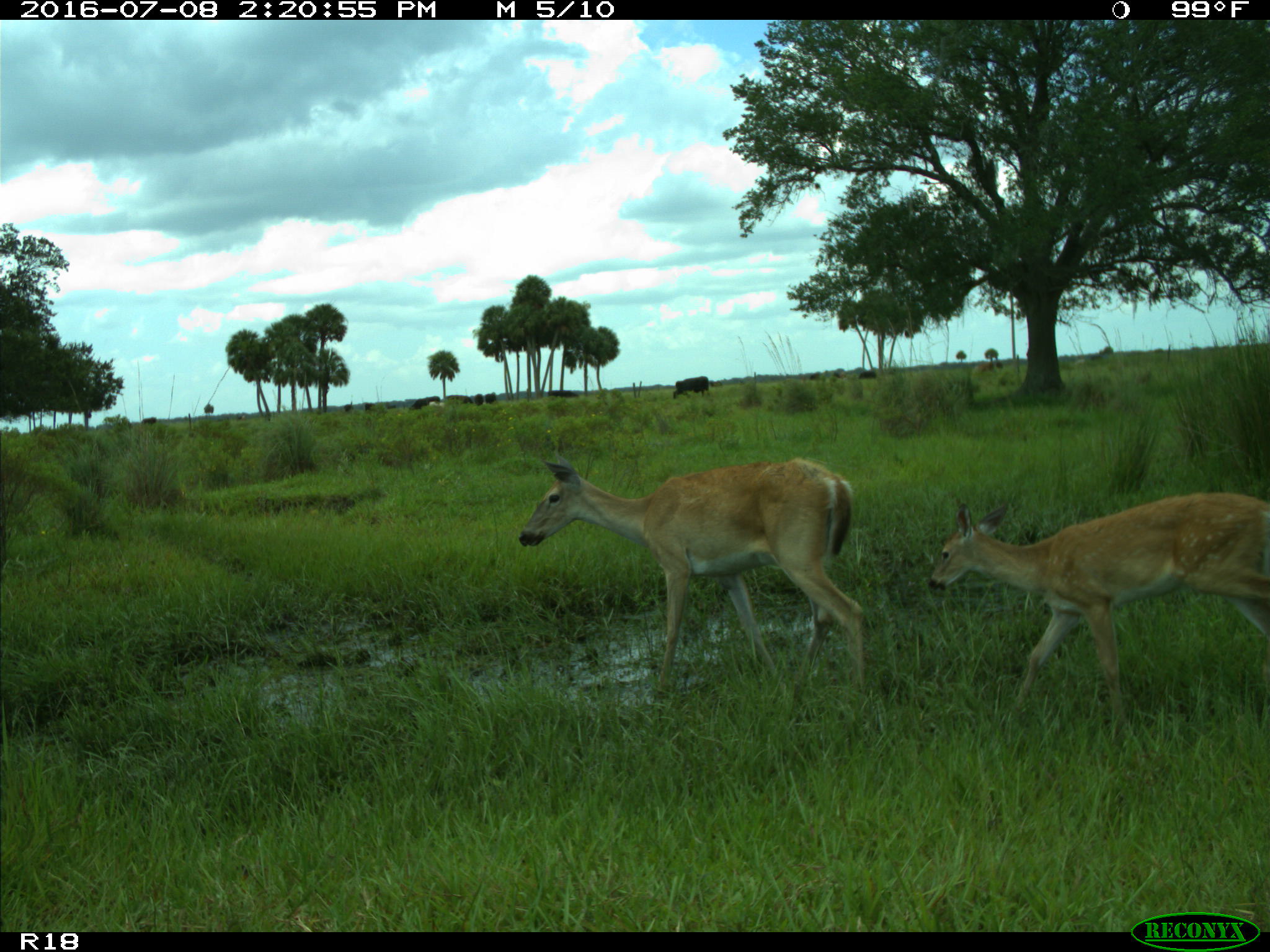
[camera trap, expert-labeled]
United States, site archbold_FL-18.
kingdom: Animalia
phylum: Chordata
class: Mammalia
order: Artiodactyla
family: Cervidae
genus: Odocoileus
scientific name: Odocoileus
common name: deer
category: unidentified deer